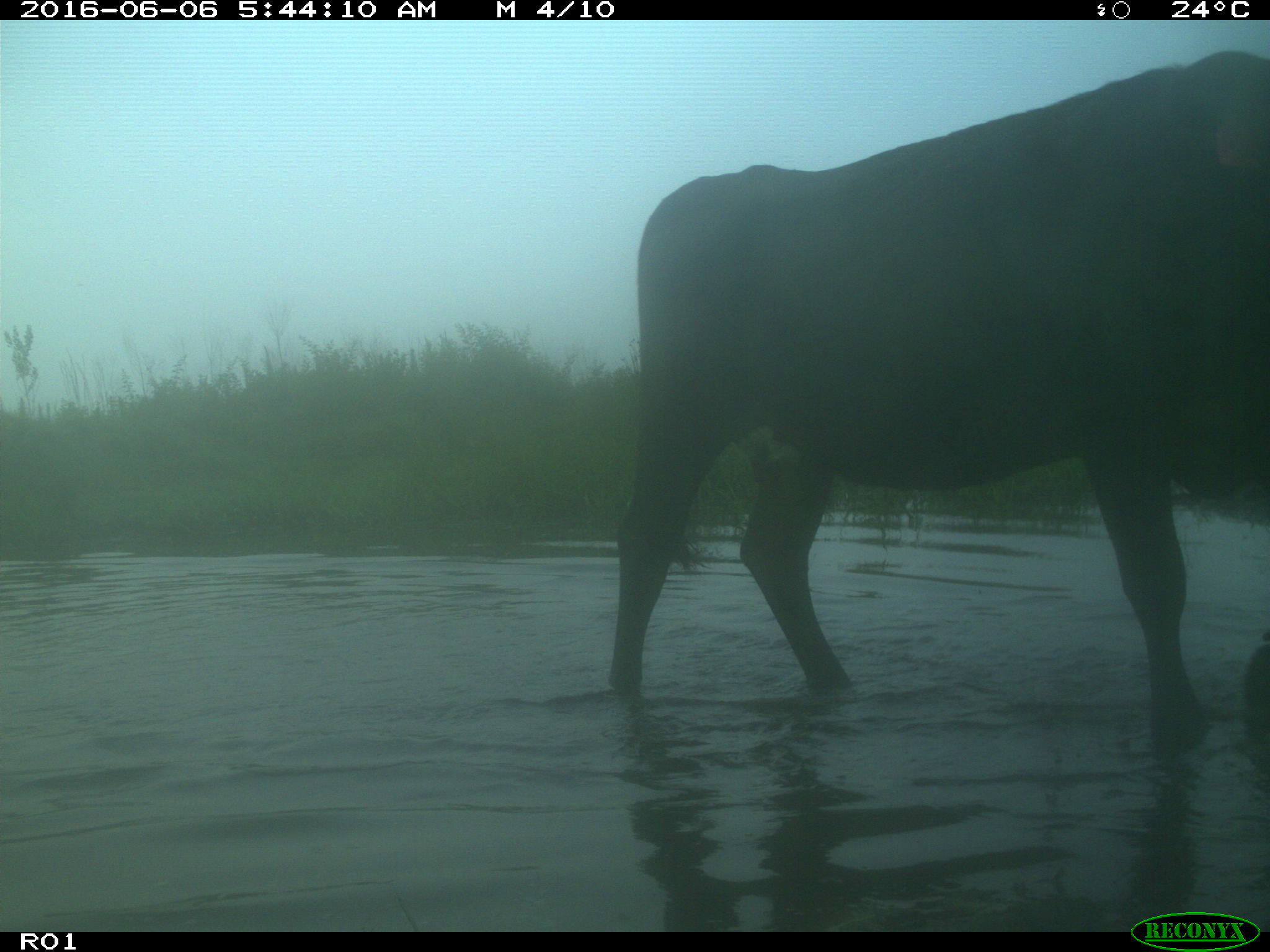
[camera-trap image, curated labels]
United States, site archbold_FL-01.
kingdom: Animalia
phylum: Chordata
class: Mammalia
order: Artiodactyla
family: Bovidae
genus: Bos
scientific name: Bos taurus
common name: domestic cow